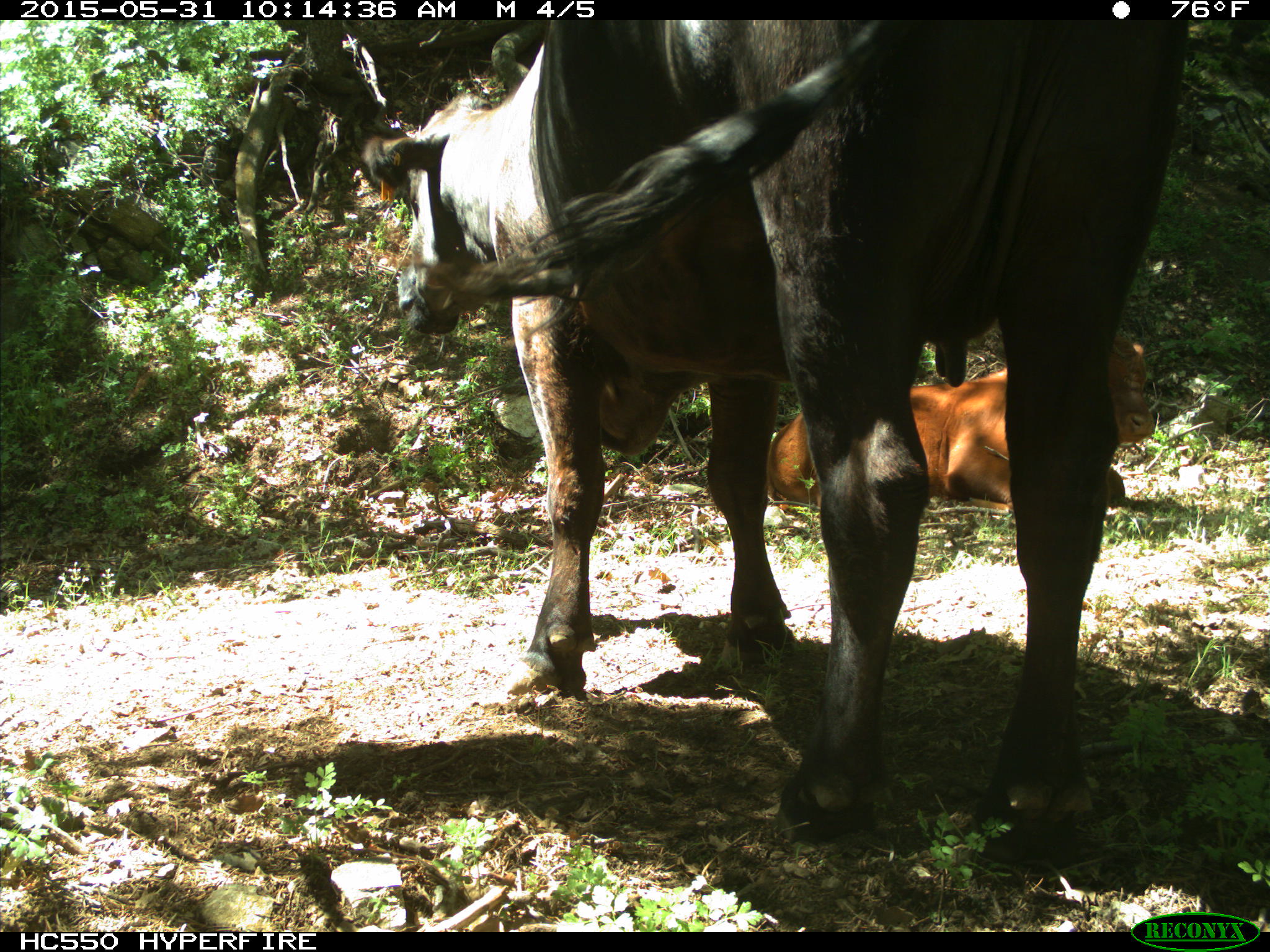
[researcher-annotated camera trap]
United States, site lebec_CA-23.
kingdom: Animalia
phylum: Chordata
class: Mammalia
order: Artiodactyla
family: Bovidae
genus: Bos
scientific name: Bos taurus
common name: domestic cow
Bos taurus (domestic cow).